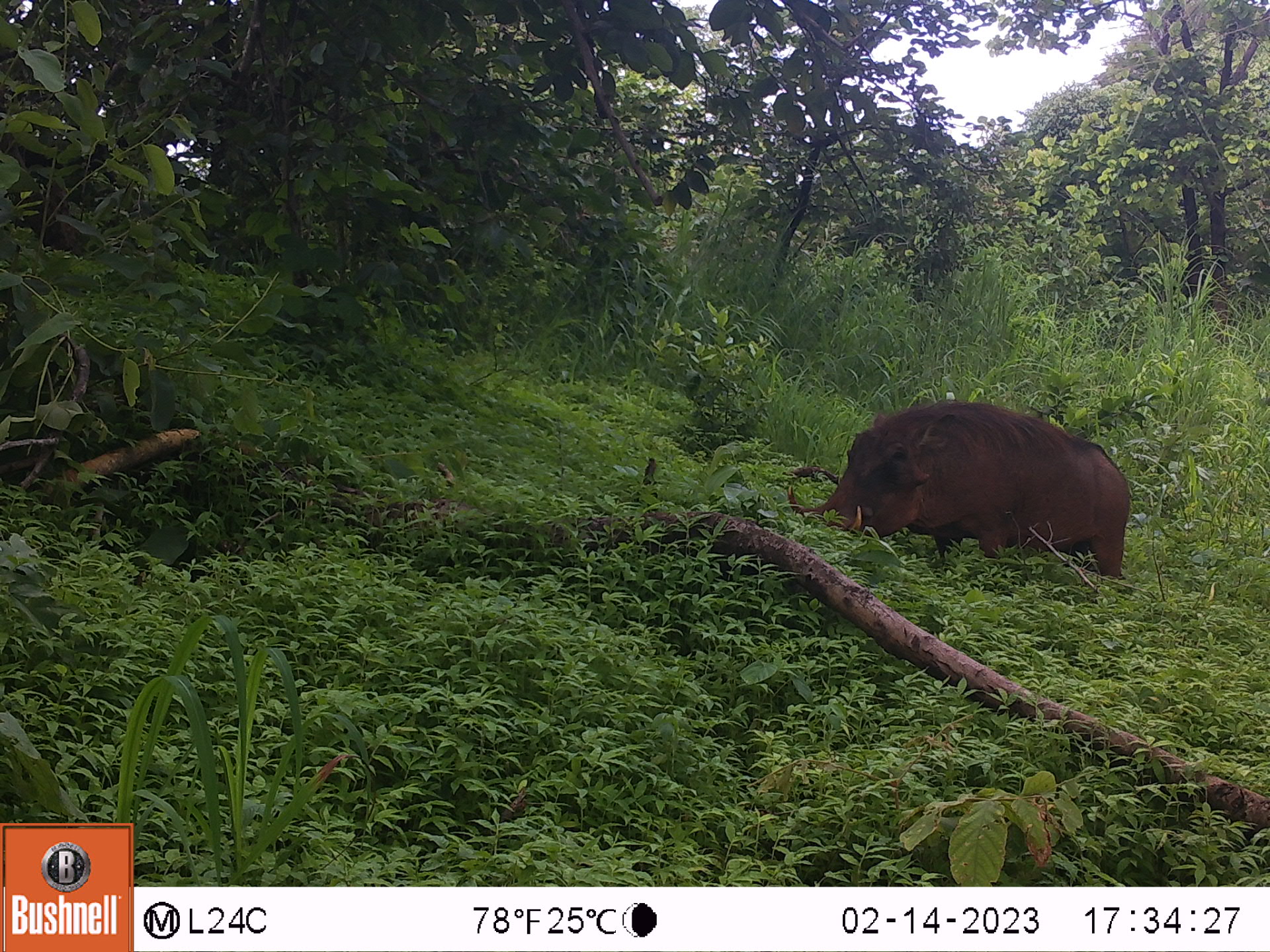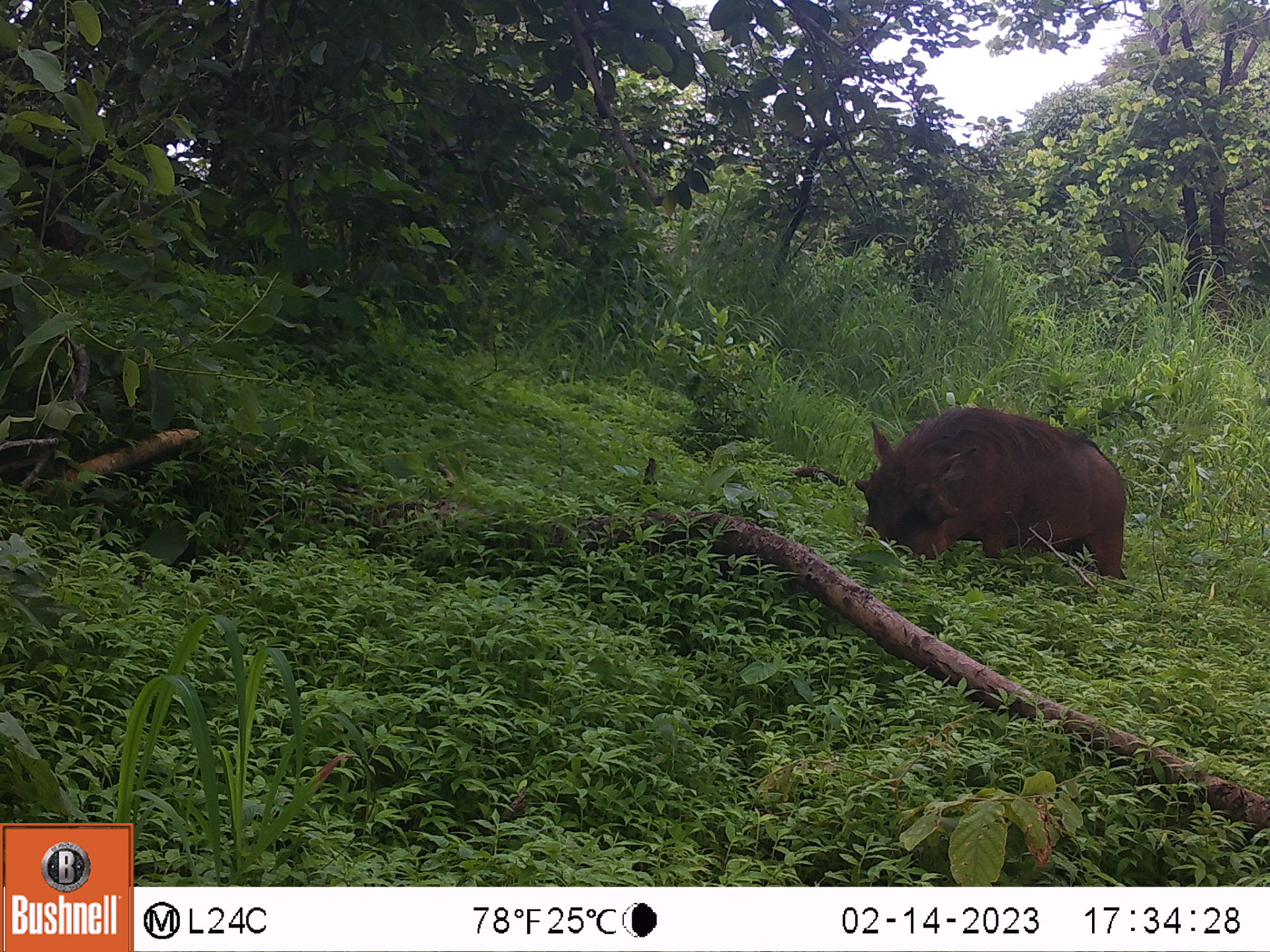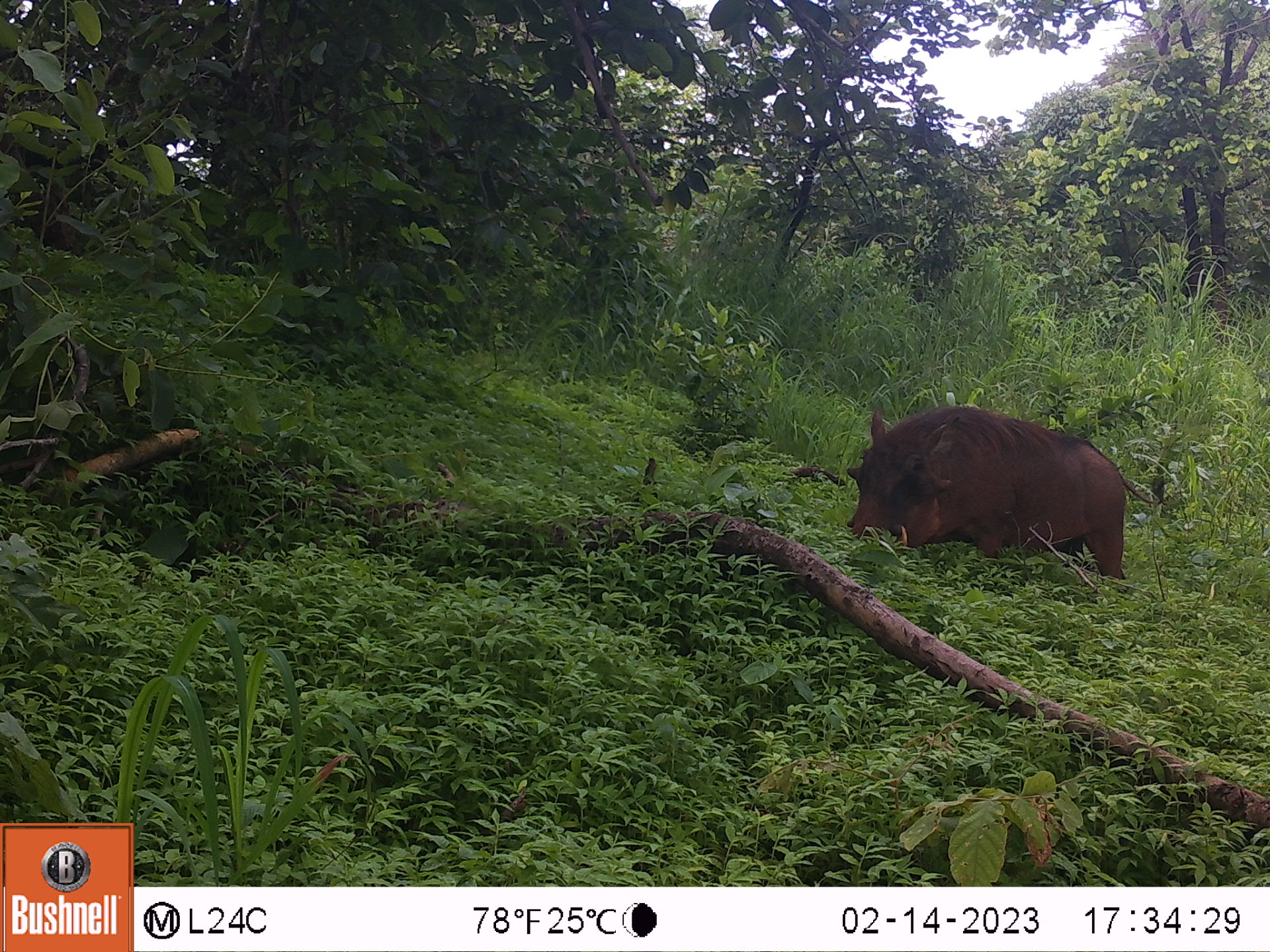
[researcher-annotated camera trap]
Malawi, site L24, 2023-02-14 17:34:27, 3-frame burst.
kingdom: Animalia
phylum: Chordata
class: Mammalia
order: Artiodactyla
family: Suidae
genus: Phacochoerus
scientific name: Phacochoerus africanus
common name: common warthog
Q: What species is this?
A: Common warthog (Phacochoerus africanus).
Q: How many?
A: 1.